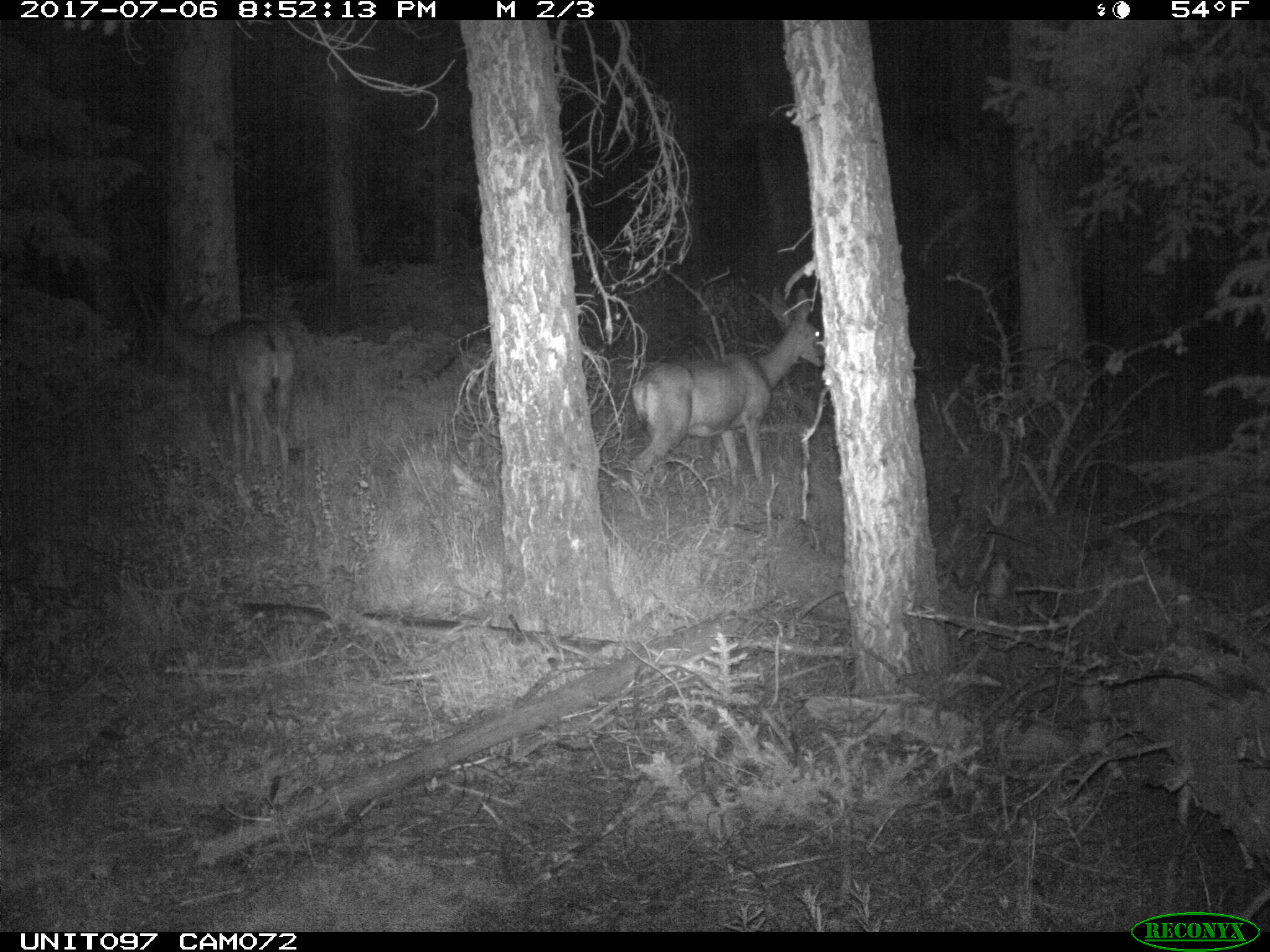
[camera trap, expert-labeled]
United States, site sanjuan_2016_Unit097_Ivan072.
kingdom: Animalia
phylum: Chordata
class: Mammalia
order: Artiodactyla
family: Cervidae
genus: Odocoileus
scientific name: Odocoileus hemionus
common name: mule deer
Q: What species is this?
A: Odocoileus hemionus (mule deer).